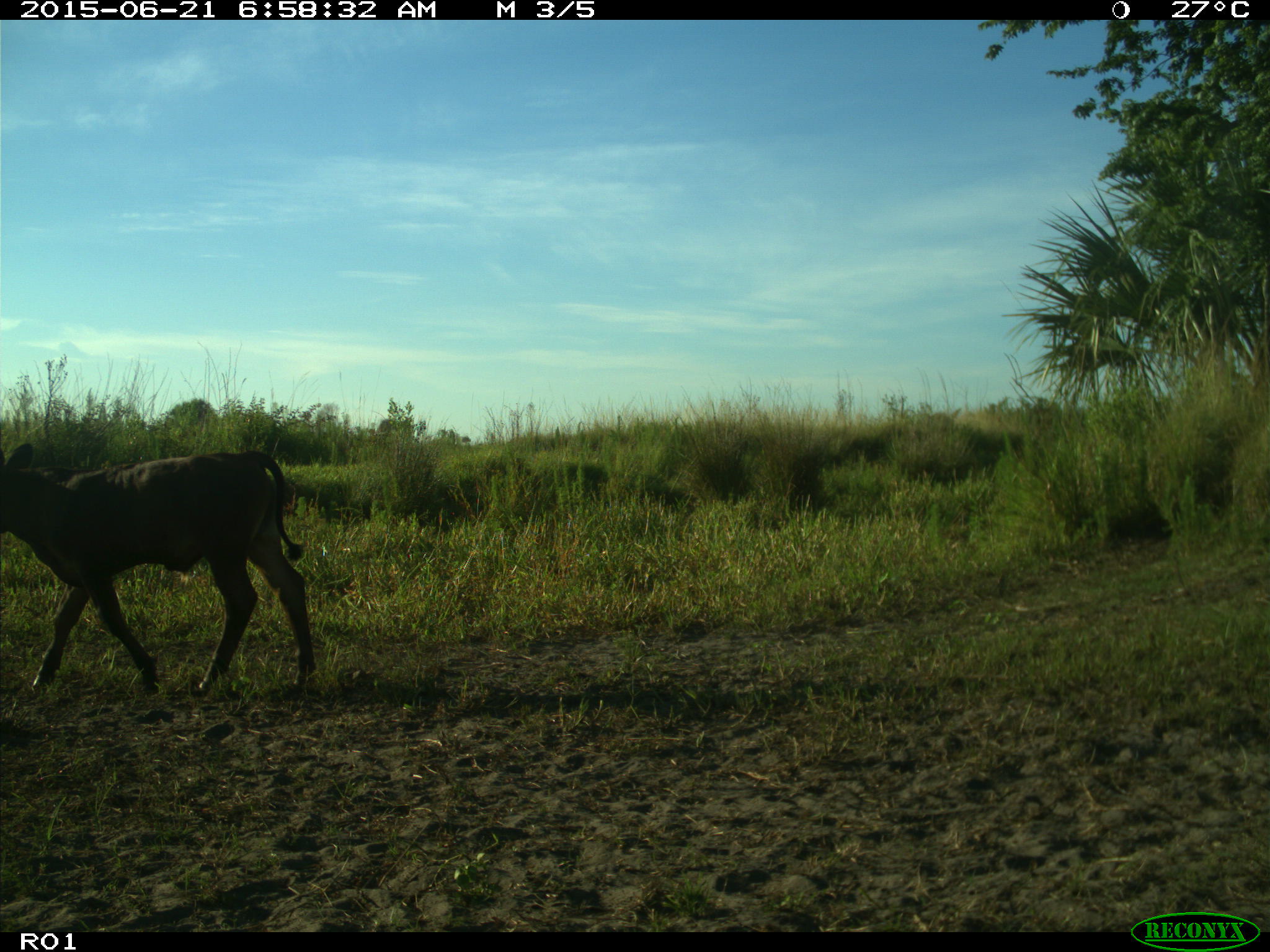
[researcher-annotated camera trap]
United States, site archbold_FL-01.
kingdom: Animalia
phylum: Chordata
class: Mammalia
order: Artiodactyla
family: Bovidae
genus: Bos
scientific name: Bos taurus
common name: domestic cow